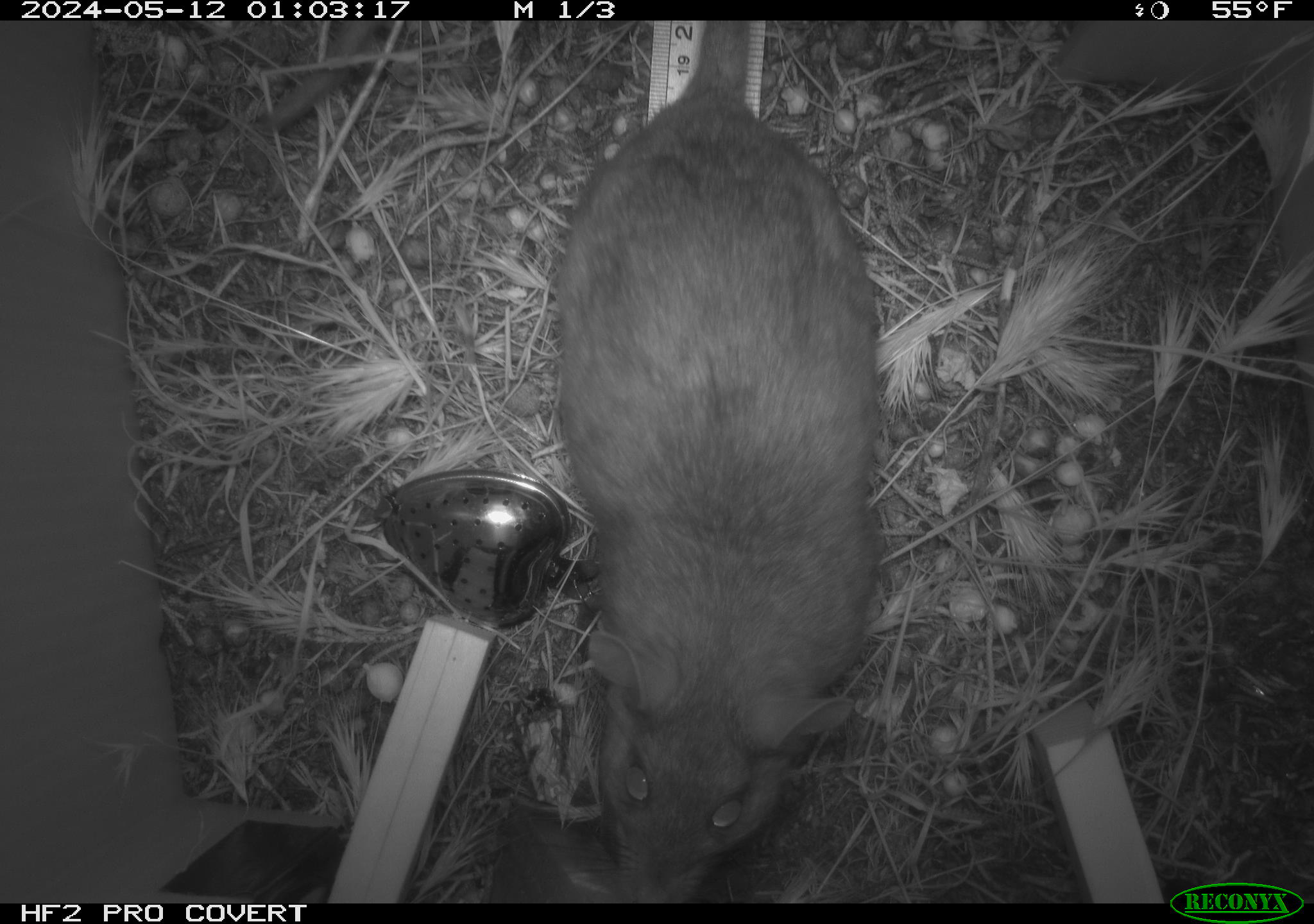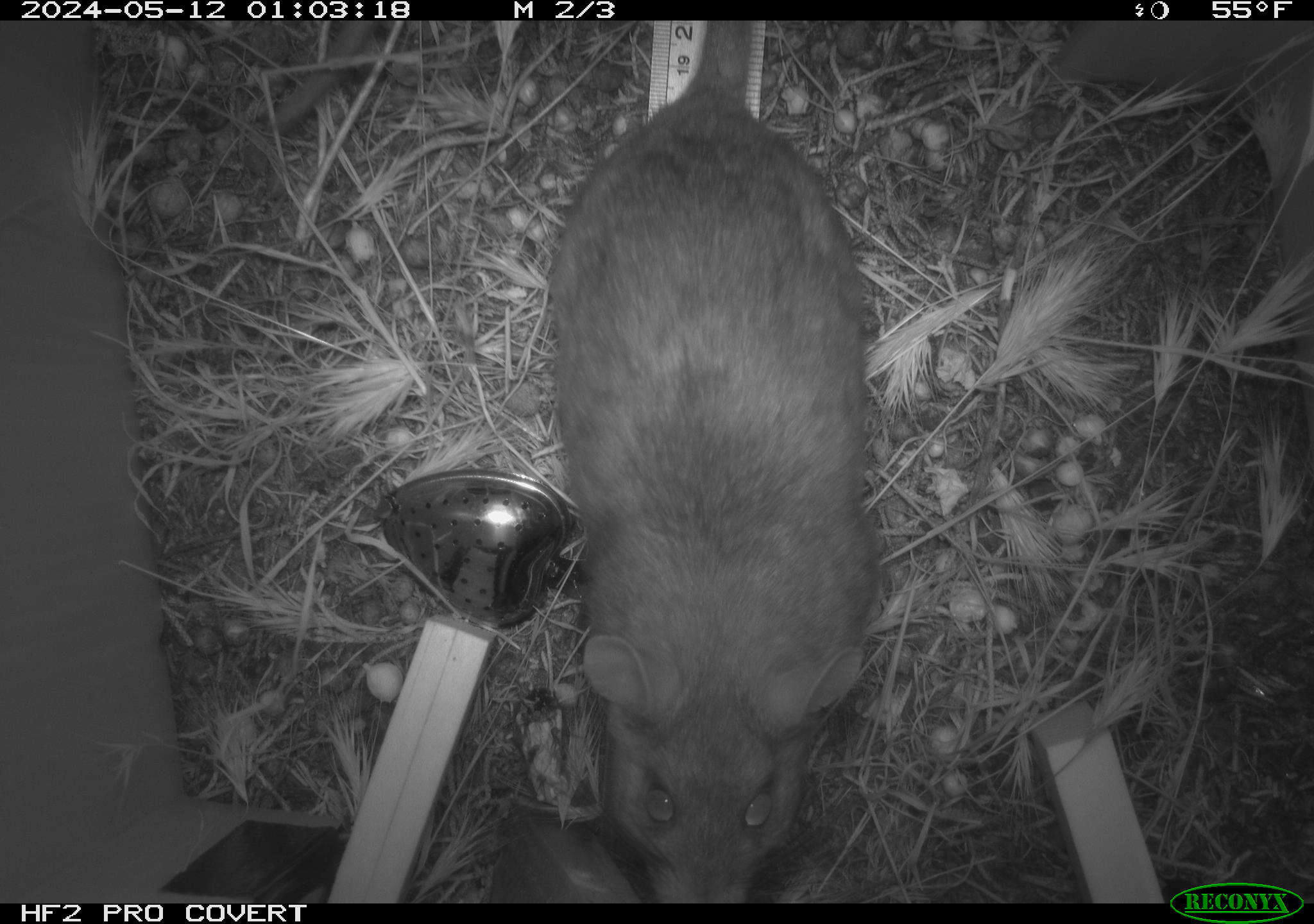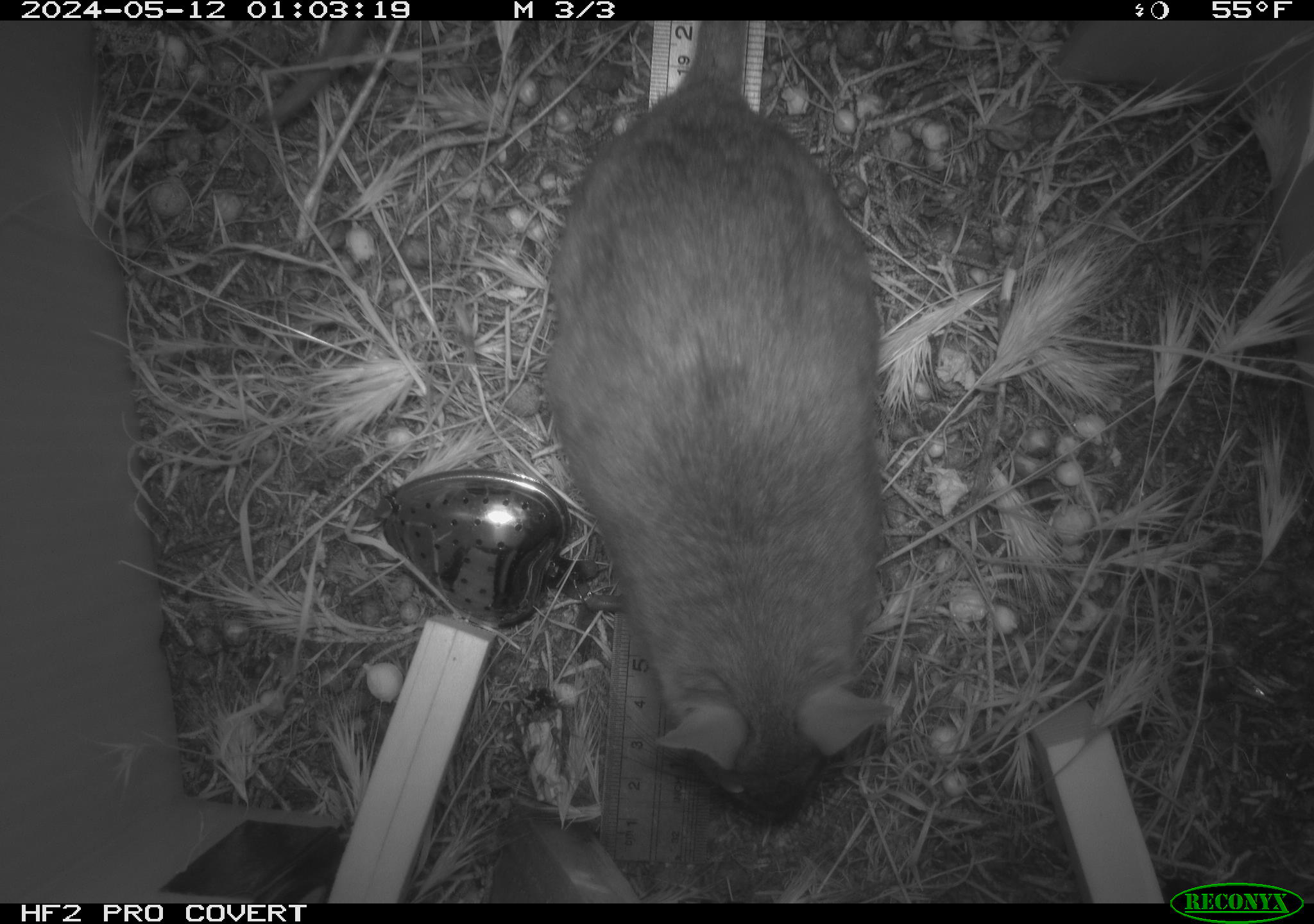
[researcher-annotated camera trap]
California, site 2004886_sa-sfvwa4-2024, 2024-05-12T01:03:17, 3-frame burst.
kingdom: Animalia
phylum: Chordata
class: Mammalia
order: Rodentia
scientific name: Rodentia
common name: woodrat or rat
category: woodrat or rat species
Woodrat or rat species (woodrat or rat) (Rodentia).